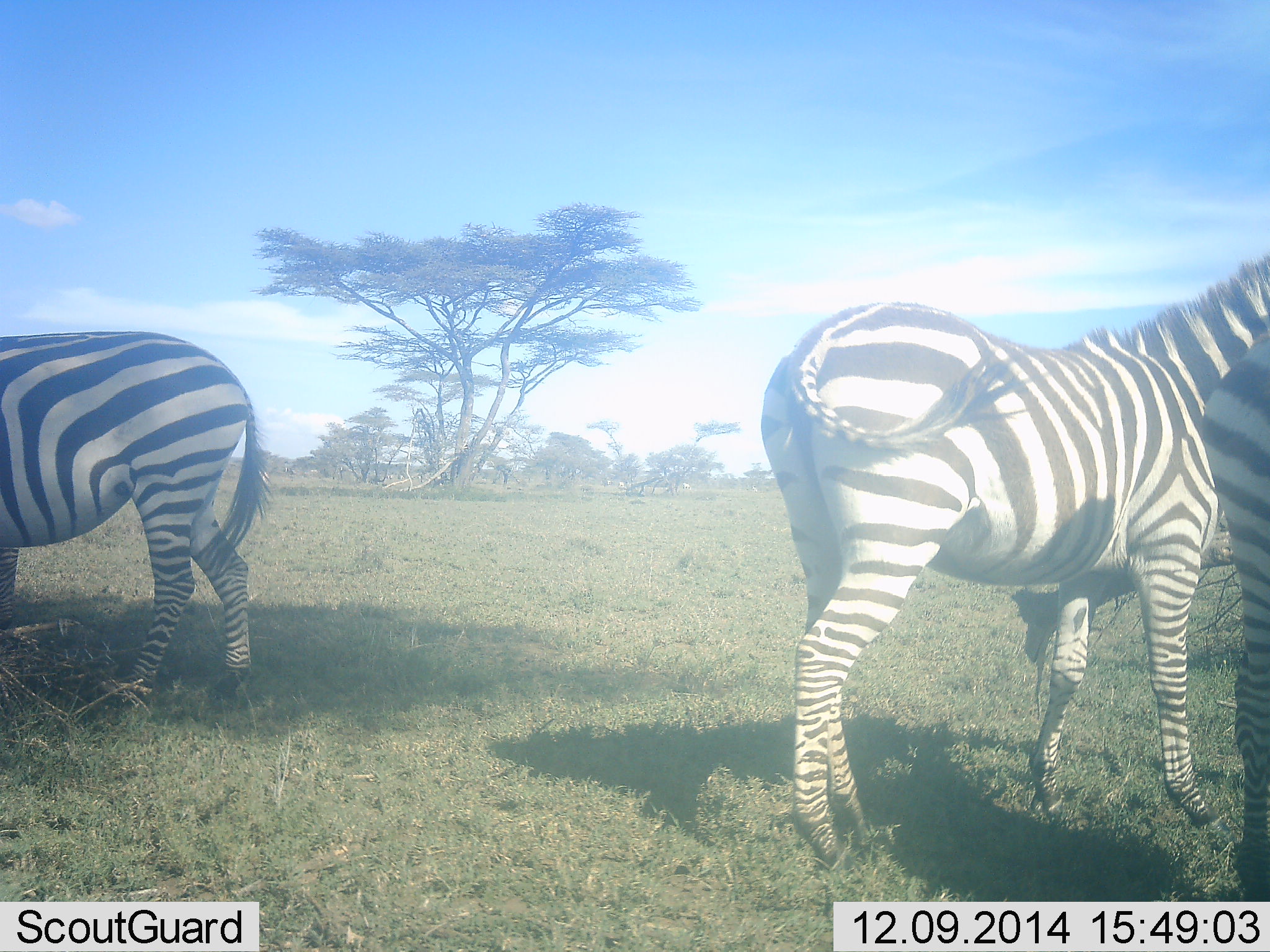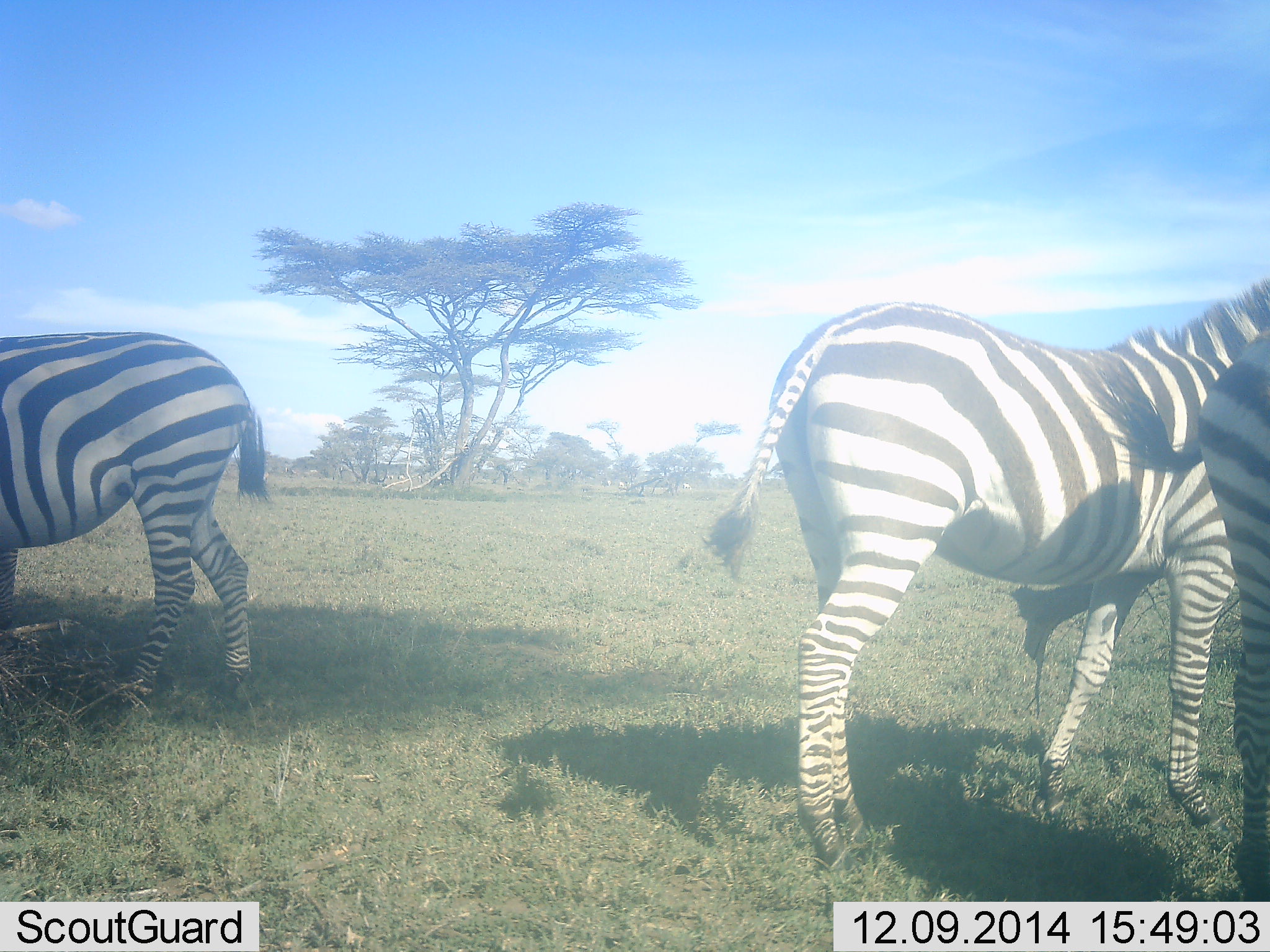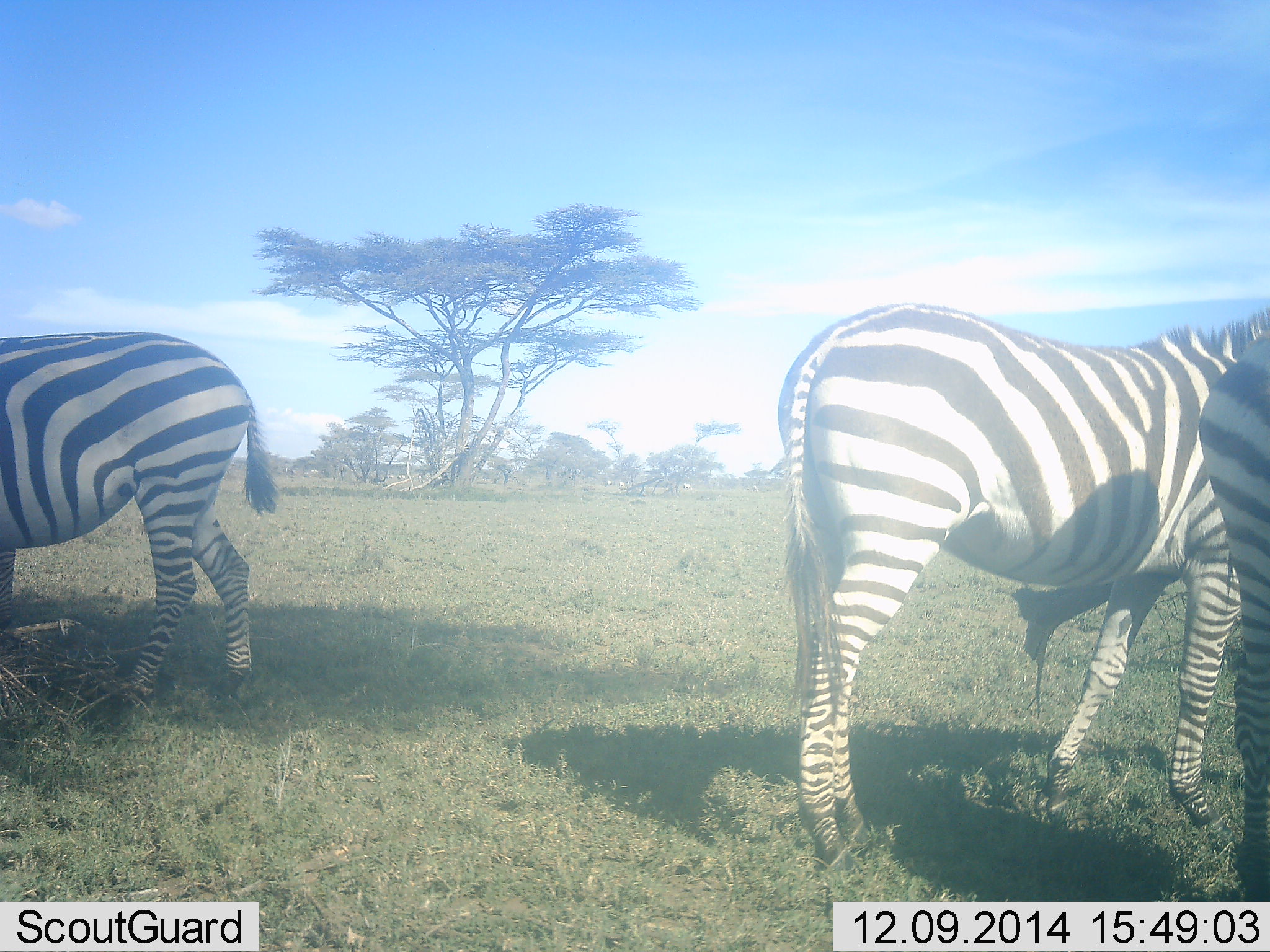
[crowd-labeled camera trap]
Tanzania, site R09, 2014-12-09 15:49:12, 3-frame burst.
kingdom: Animalia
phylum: Chordata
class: Mammalia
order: Perissodactyla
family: Equidae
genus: Equus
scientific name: Equus quagga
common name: plains zebra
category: zebra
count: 3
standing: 100%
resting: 0%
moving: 0%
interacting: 10%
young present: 0%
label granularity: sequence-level